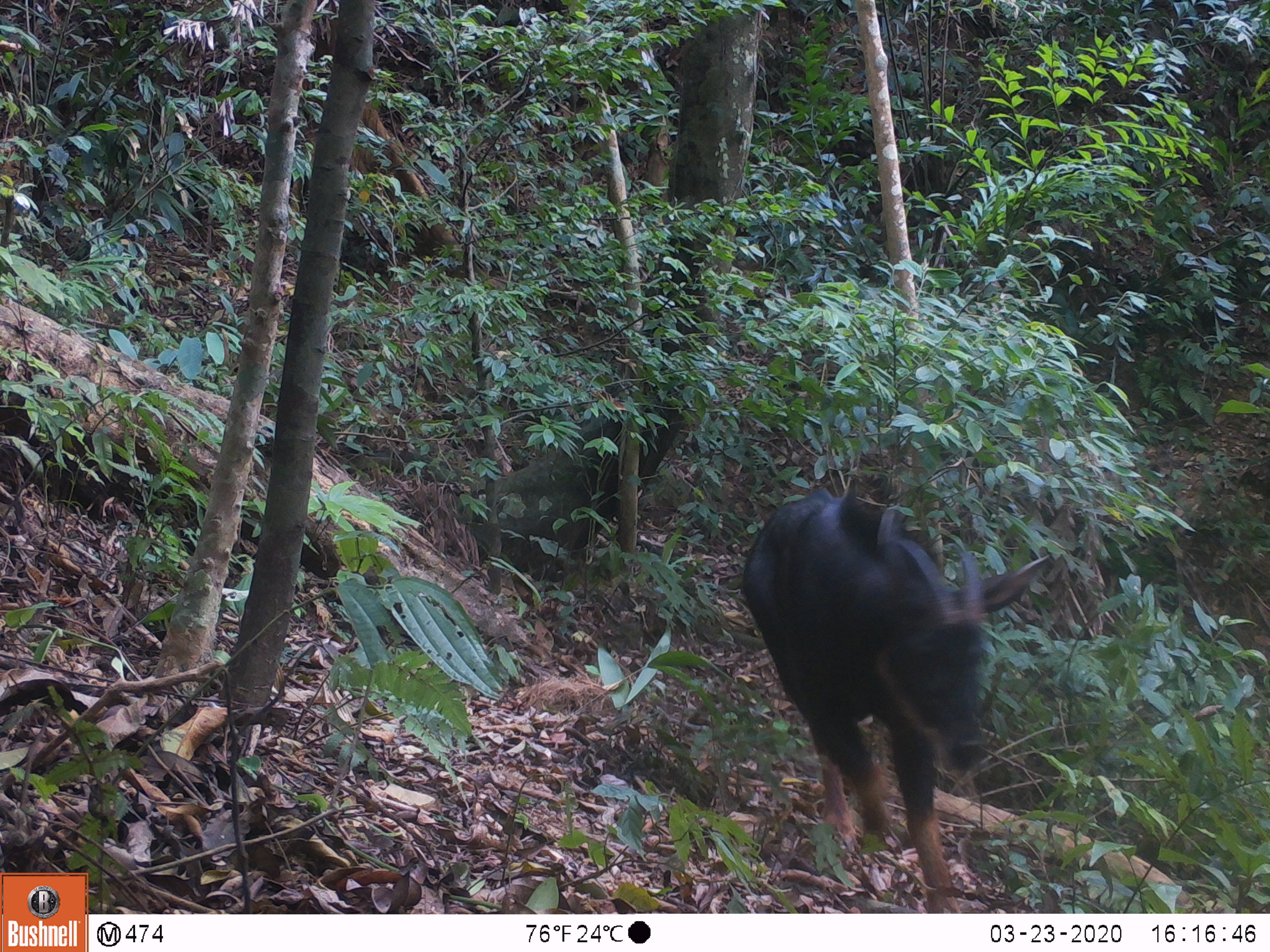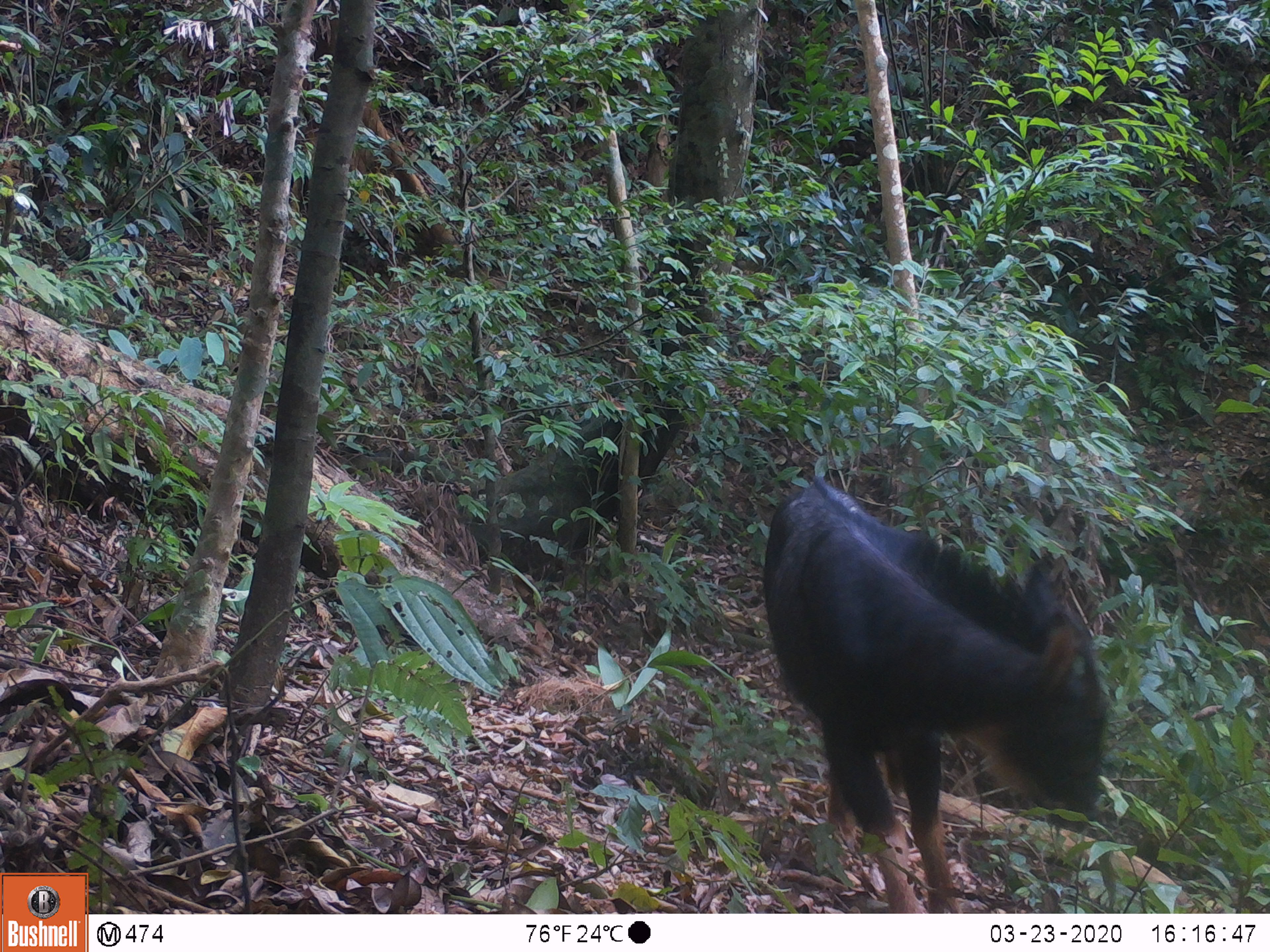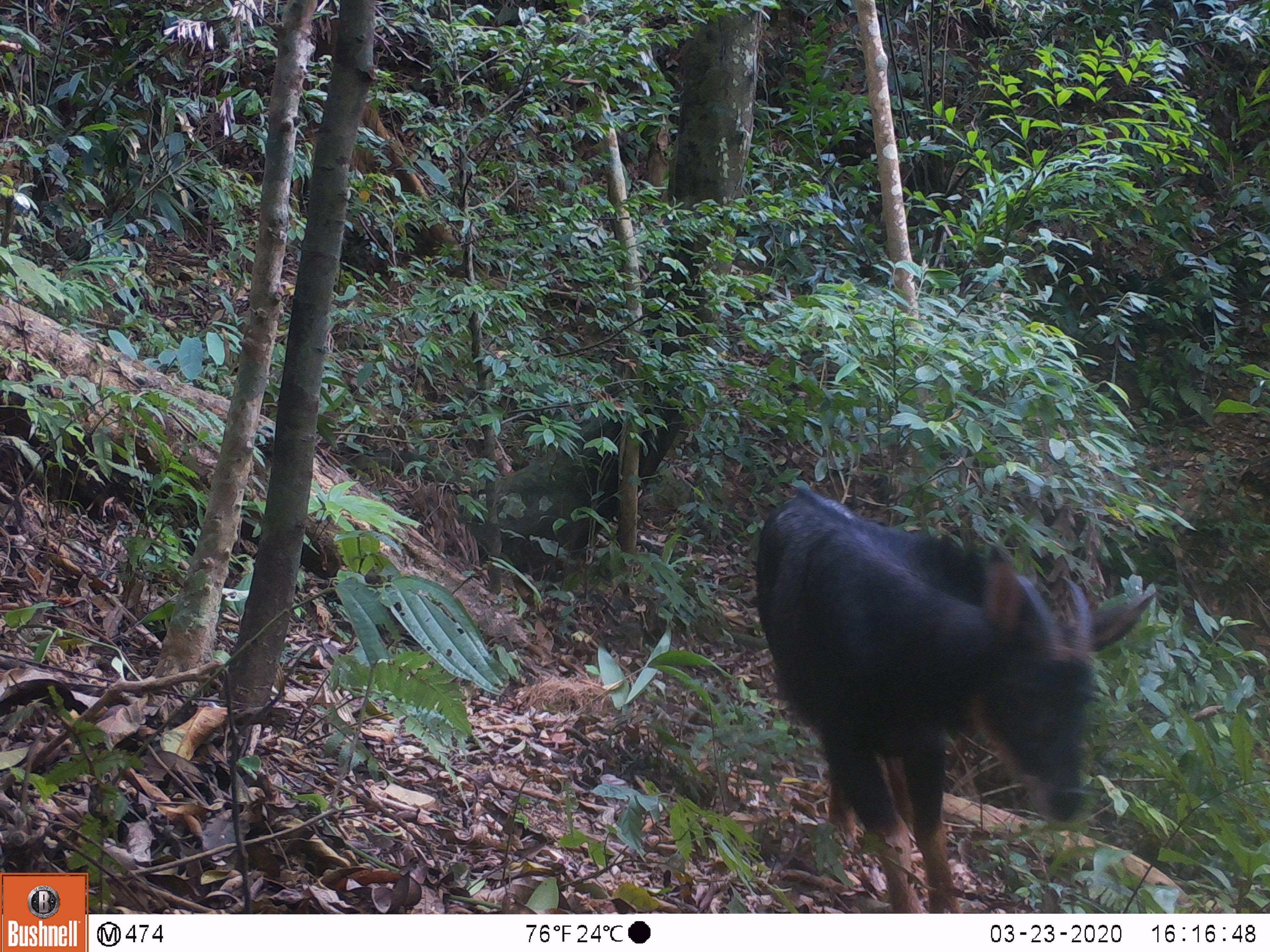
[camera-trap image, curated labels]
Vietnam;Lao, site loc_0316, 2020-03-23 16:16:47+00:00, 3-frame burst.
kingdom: Animalia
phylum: Chordata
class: Mammalia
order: Artiodactyla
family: Bovidae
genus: Capricornis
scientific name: Capricornis sumatraensis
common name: chinese serow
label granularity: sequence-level